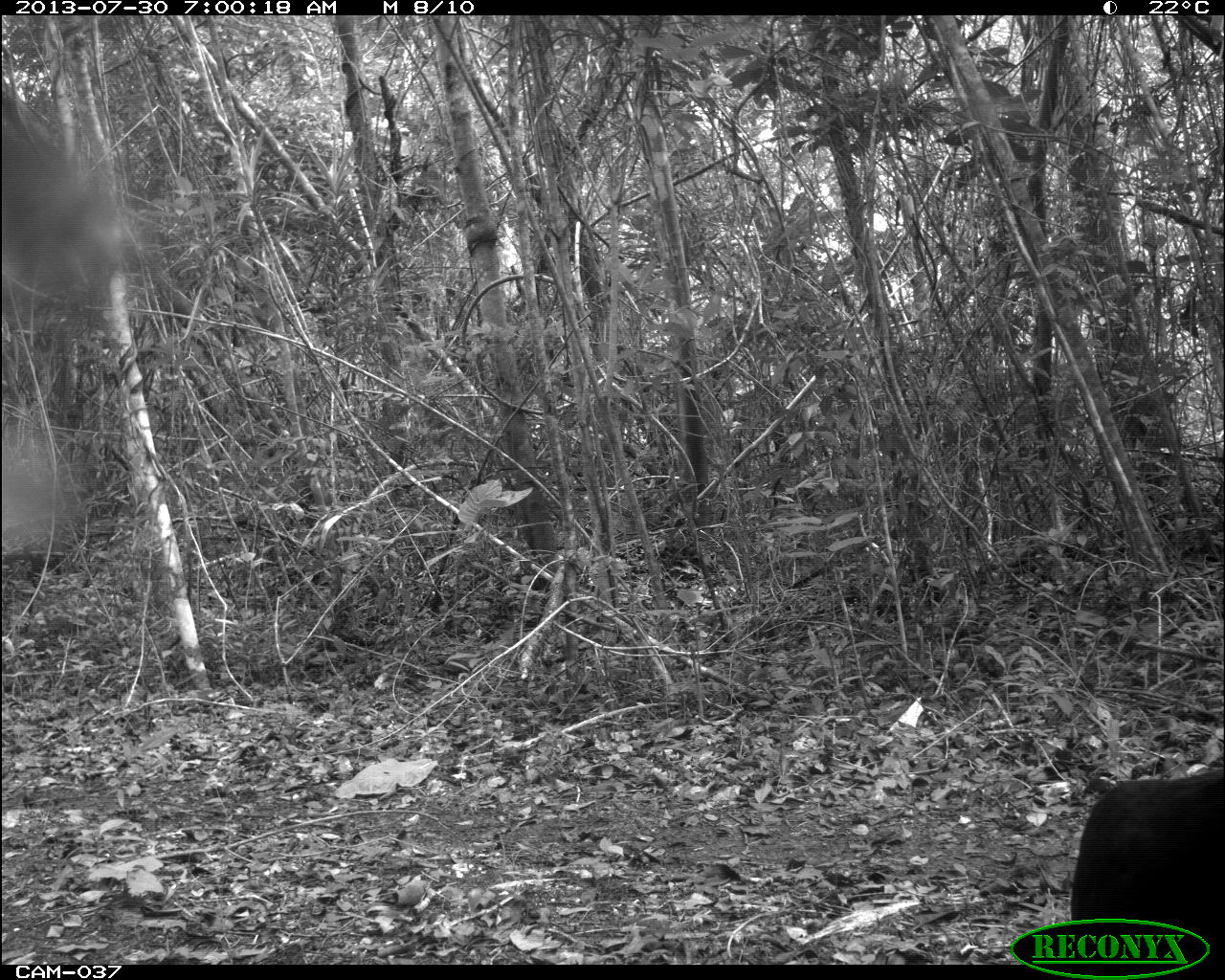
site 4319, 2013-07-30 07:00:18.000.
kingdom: Animalia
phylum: Chordata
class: Aves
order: Galliformes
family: Cracidae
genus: Crax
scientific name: Crax rubra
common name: great curassow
Crax rubra (great curassow), count 1, sex male.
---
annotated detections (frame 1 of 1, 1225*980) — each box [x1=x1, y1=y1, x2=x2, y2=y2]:
crax rubra: [x1=1065, y1=766, x2=1218, y2=958]